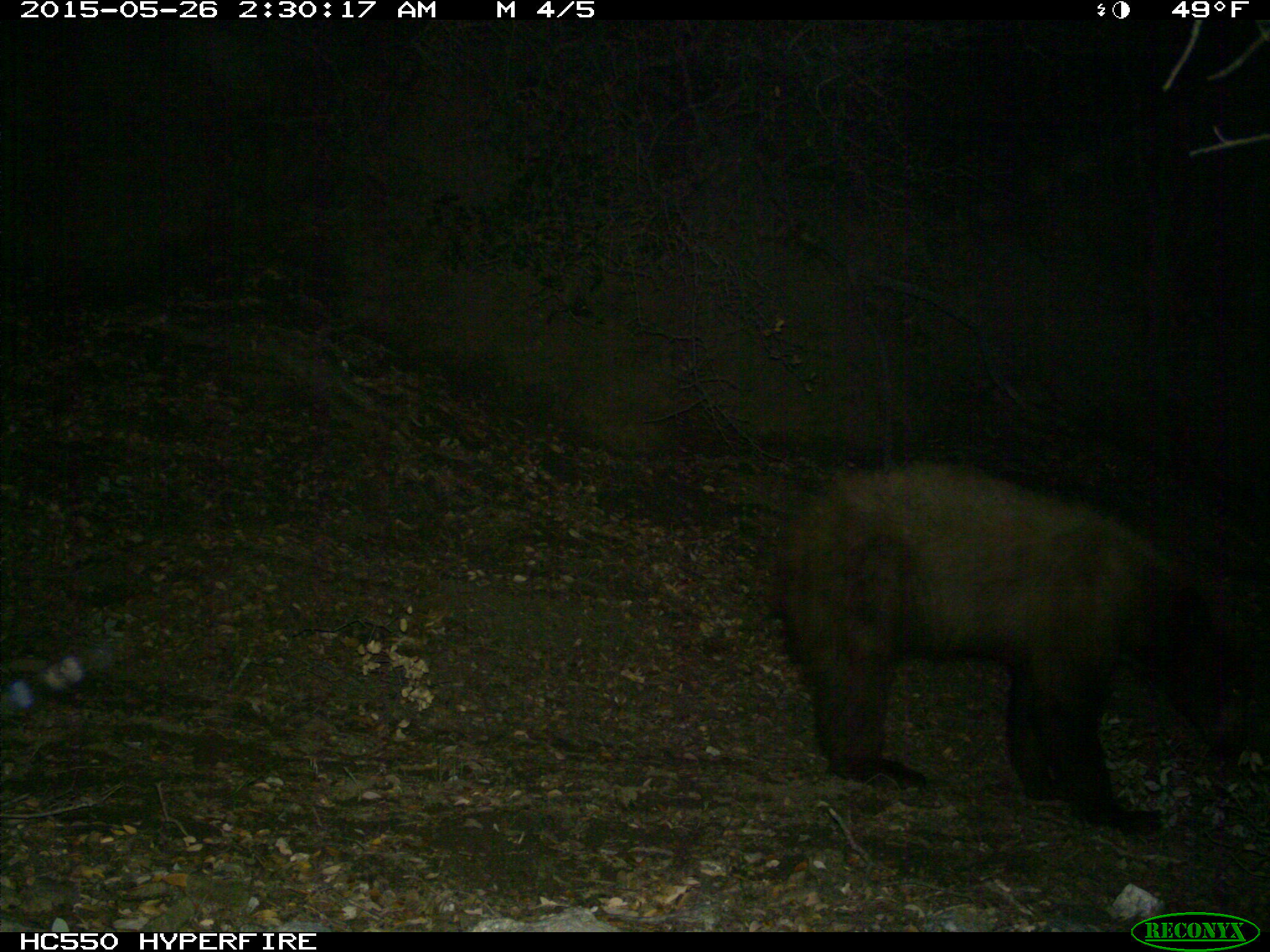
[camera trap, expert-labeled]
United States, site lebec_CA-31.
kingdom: Animalia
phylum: Chordata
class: Mammalia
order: Carnivora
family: Ursidae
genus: Ursus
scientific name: Ursus americanus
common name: american black bear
Ursus americanus (american black bear).